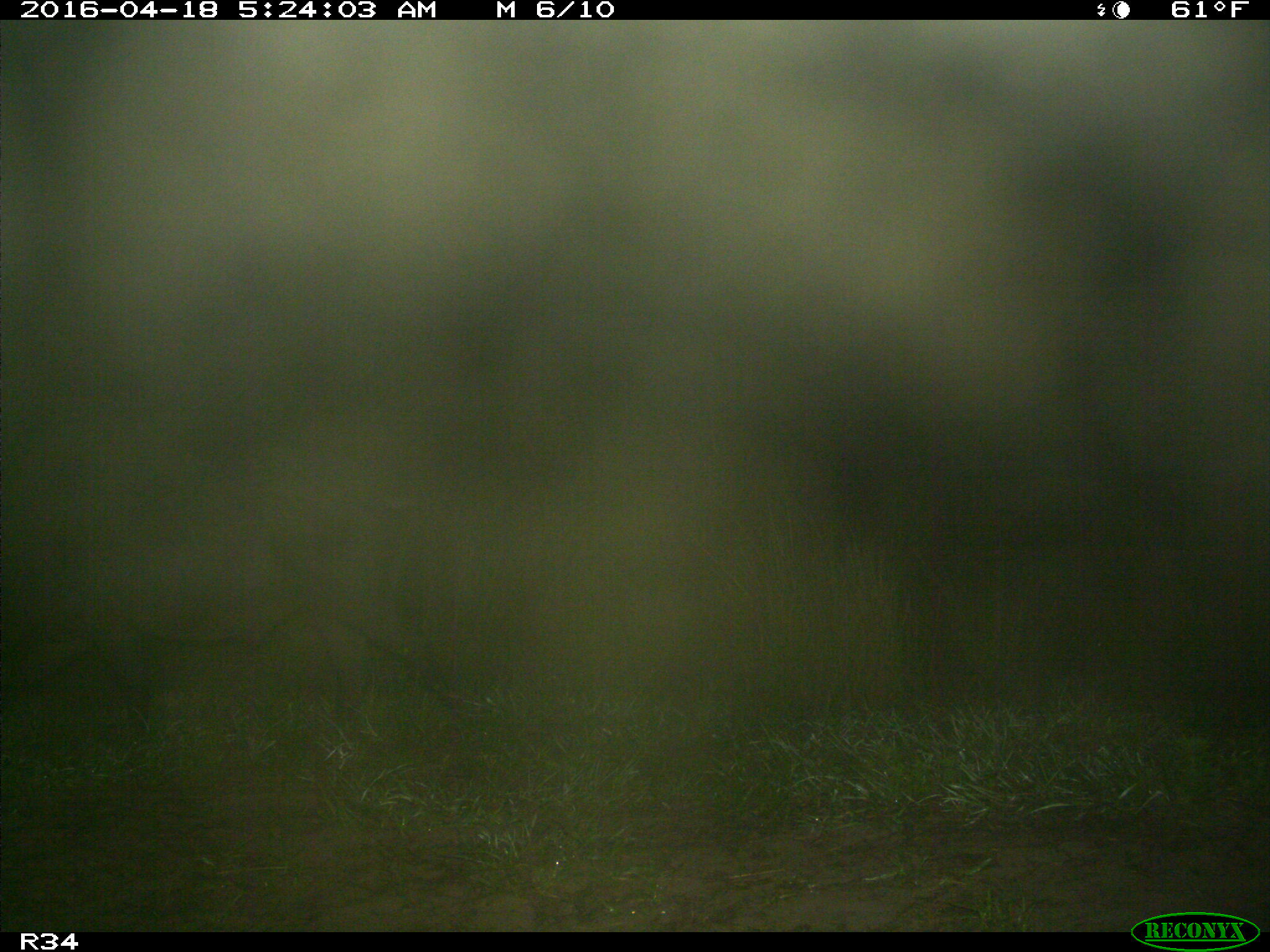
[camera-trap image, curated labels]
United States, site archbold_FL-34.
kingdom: Animalia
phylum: Chordata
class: Mammalia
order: Artiodactyla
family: Suidae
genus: Sus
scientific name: Sus scrofa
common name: wild boar